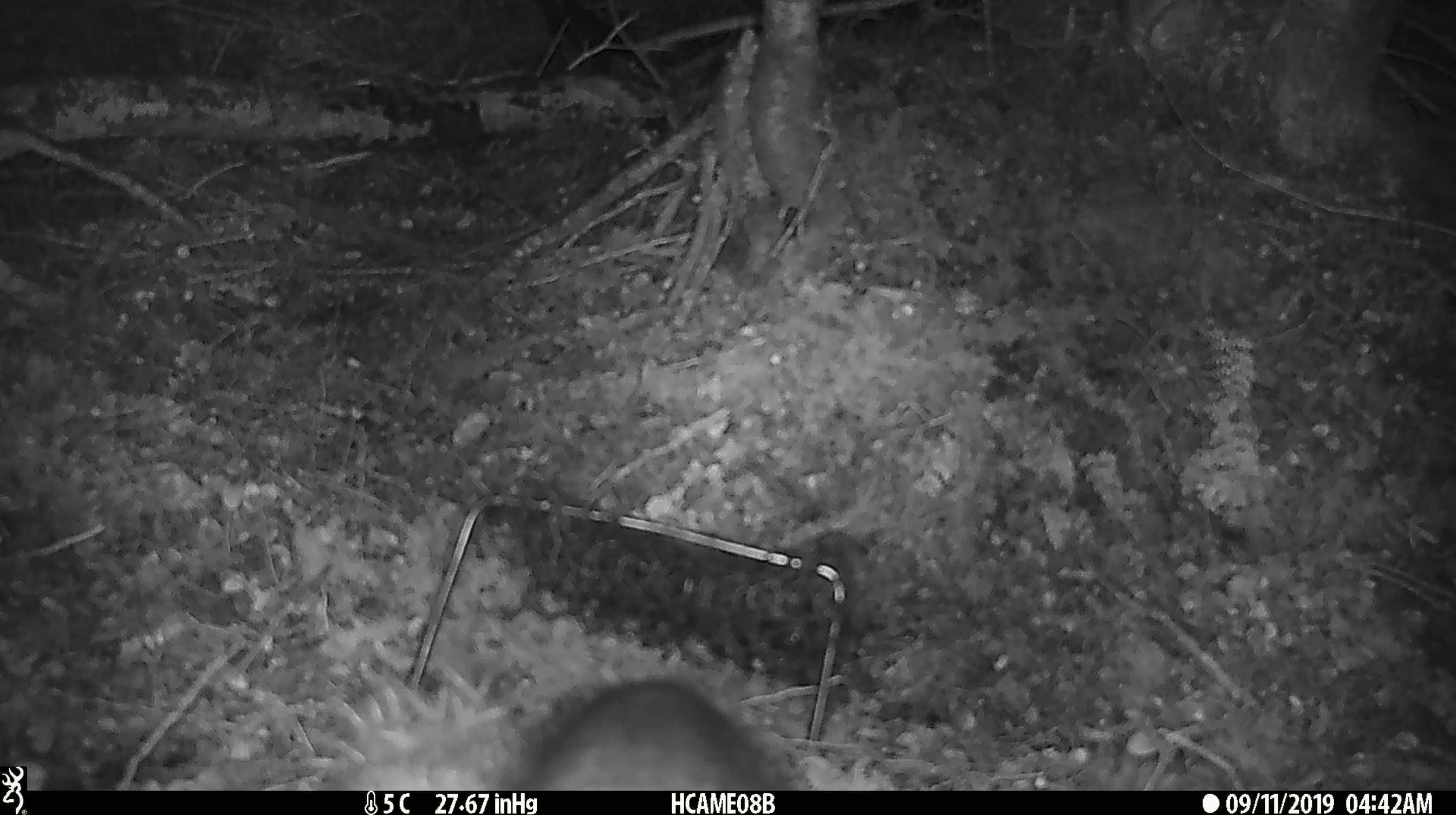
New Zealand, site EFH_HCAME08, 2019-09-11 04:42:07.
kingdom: Animalia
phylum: Chordata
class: Mammalia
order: Rodentia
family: Muridae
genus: Rattus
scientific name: Rattus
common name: rat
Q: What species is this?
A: Rat (Rattus).